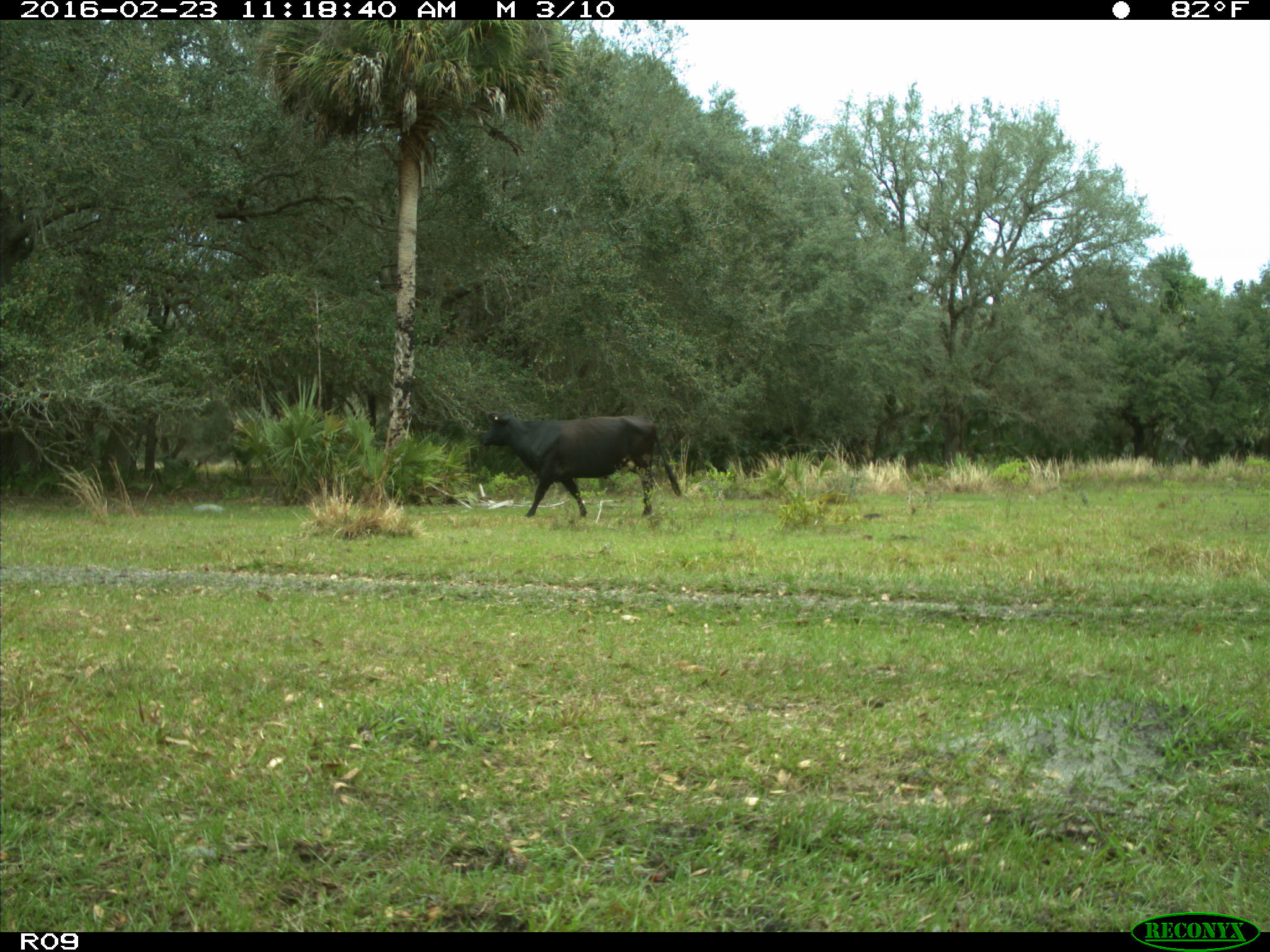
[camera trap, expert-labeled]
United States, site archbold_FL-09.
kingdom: Animalia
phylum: Chordata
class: Mammalia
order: Artiodactyla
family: Bovidae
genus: Bos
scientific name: Bos taurus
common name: domestic cow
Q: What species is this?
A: Bos taurus (domestic cow).